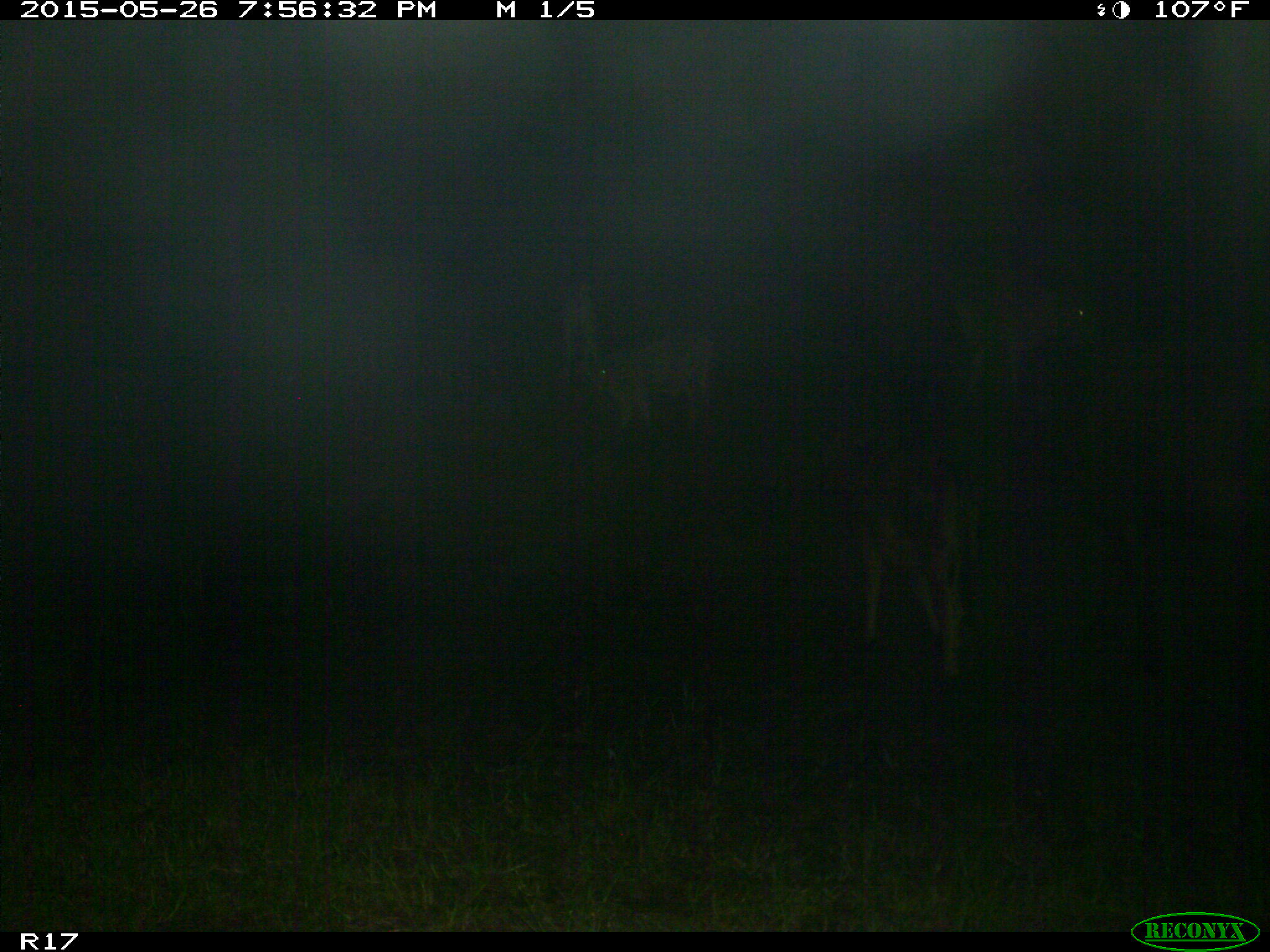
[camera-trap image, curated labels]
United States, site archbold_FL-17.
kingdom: Animalia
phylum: Chordata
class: Mammalia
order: Artiodactyla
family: Bovidae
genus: Bos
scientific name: Bos taurus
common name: domestic cow